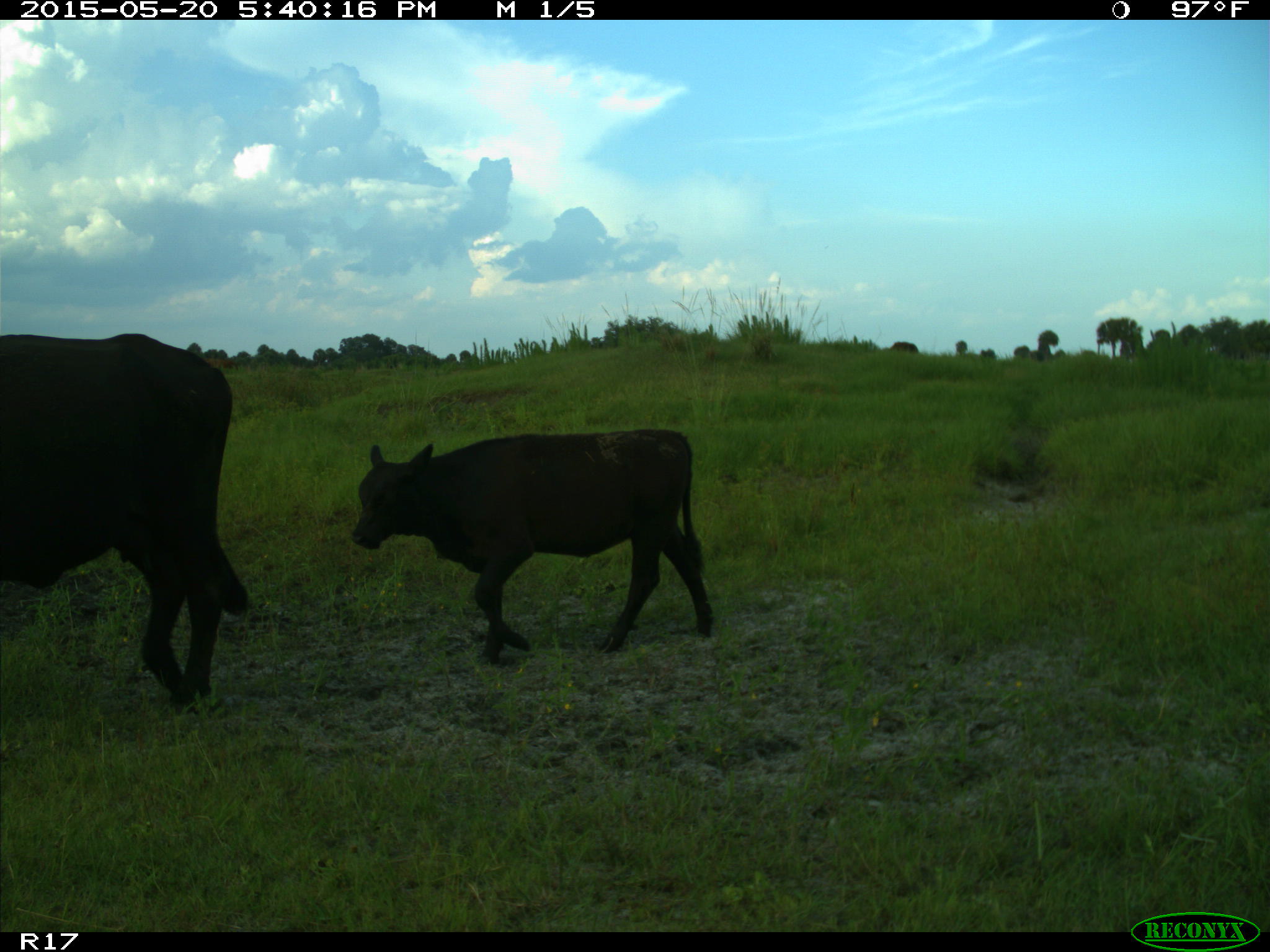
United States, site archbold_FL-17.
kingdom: Animalia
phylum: Chordata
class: Mammalia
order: Artiodactyla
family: Bovidae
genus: Bos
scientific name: Bos taurus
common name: domestic cow